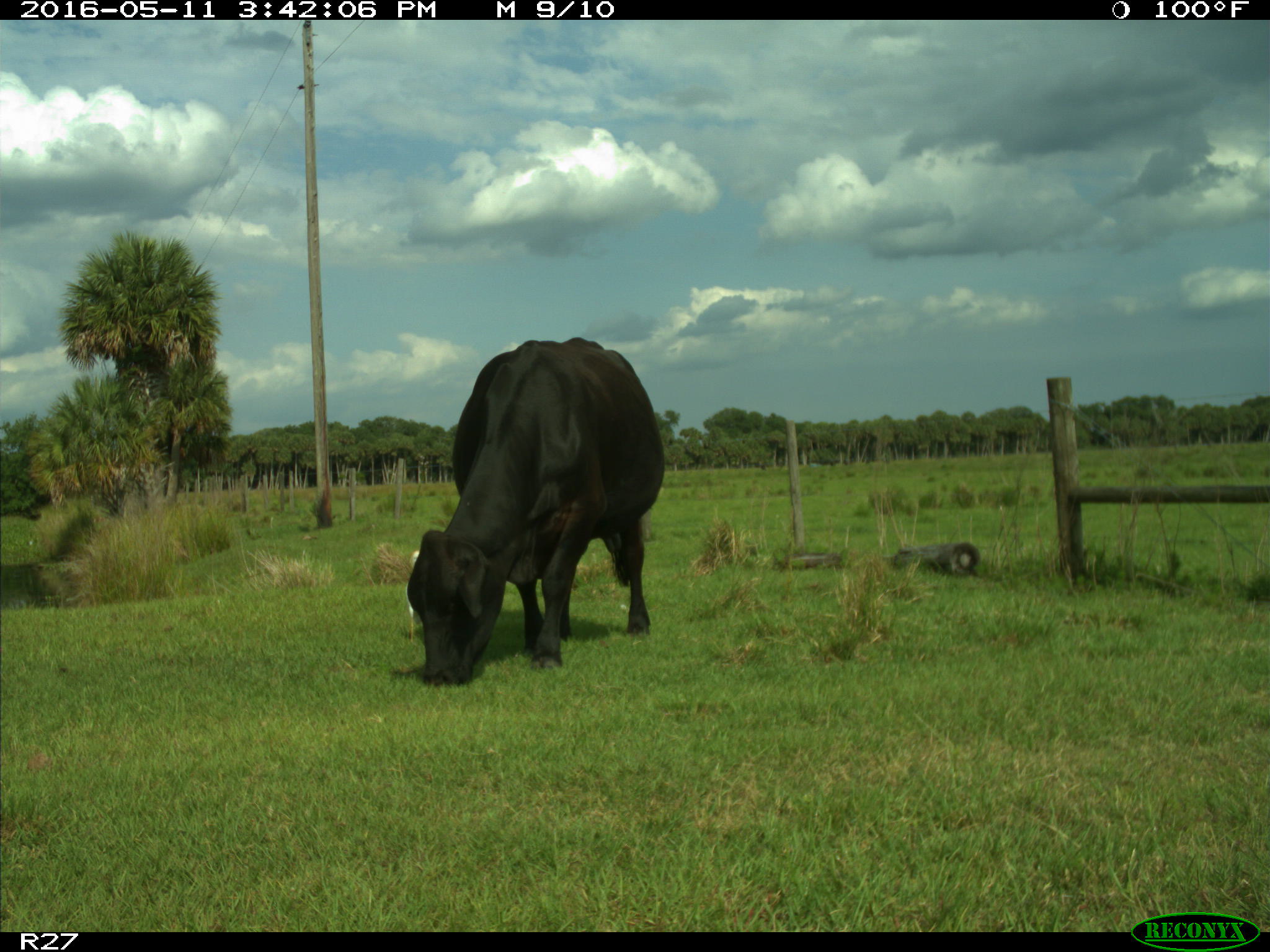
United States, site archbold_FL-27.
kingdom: Animalia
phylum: Chordata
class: Mammalia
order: Artiodactyla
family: Bovidae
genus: Bos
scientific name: Bos taurus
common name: domestic cow